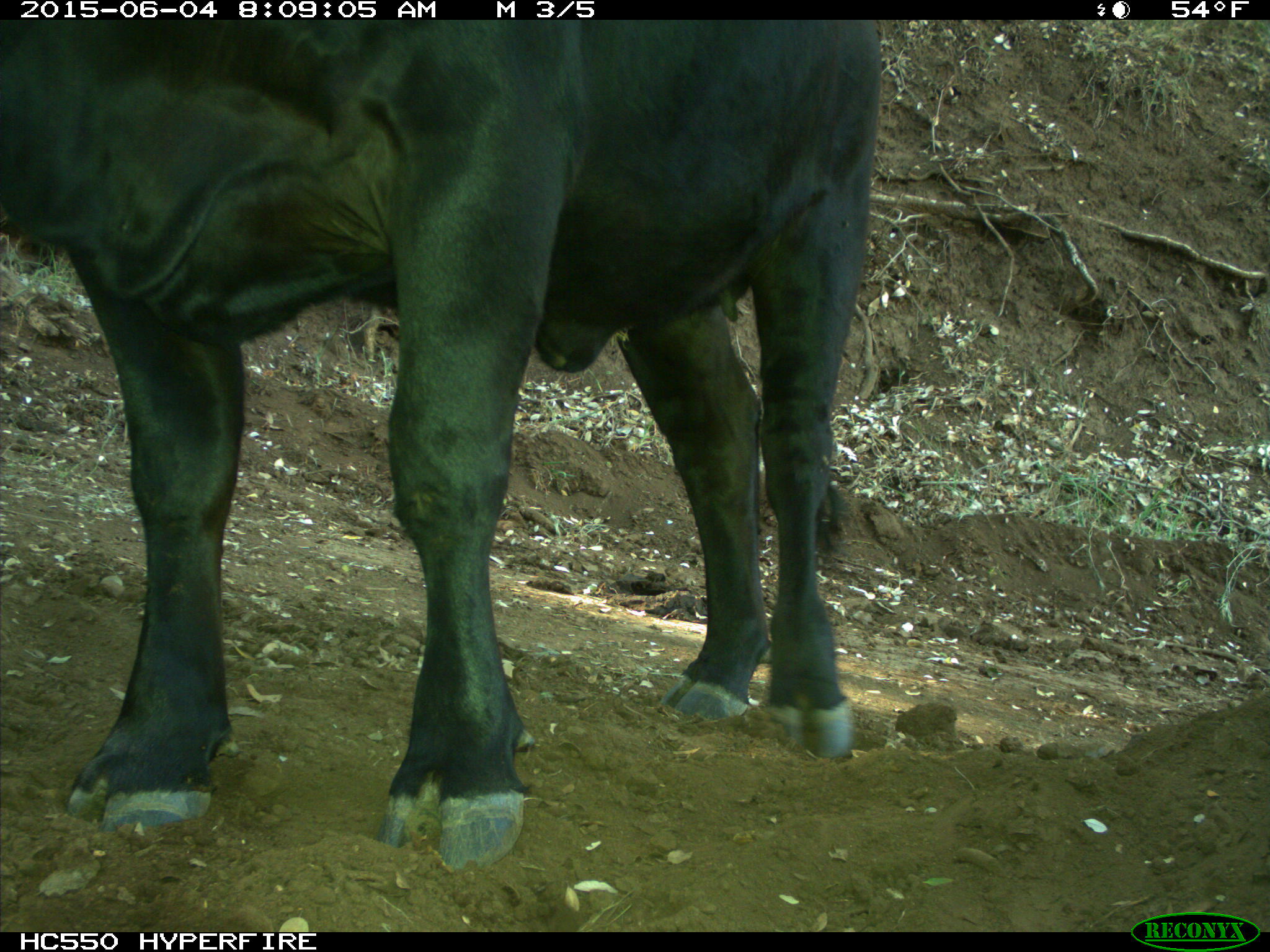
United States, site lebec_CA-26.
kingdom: Animalia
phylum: Chordata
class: Mammalia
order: Artiodactyla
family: Bovidae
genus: Bos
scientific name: Bos taurus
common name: domestic cow